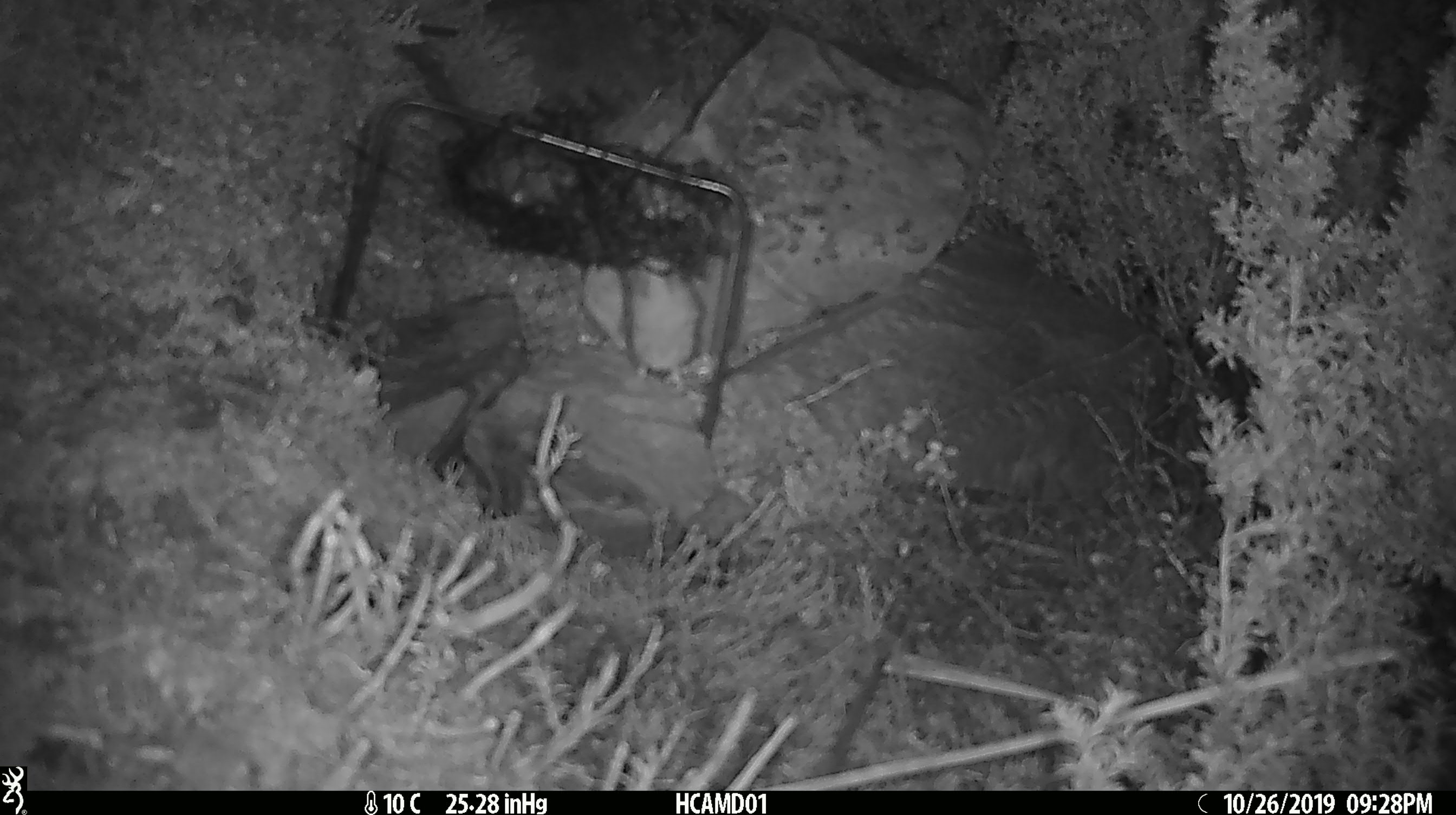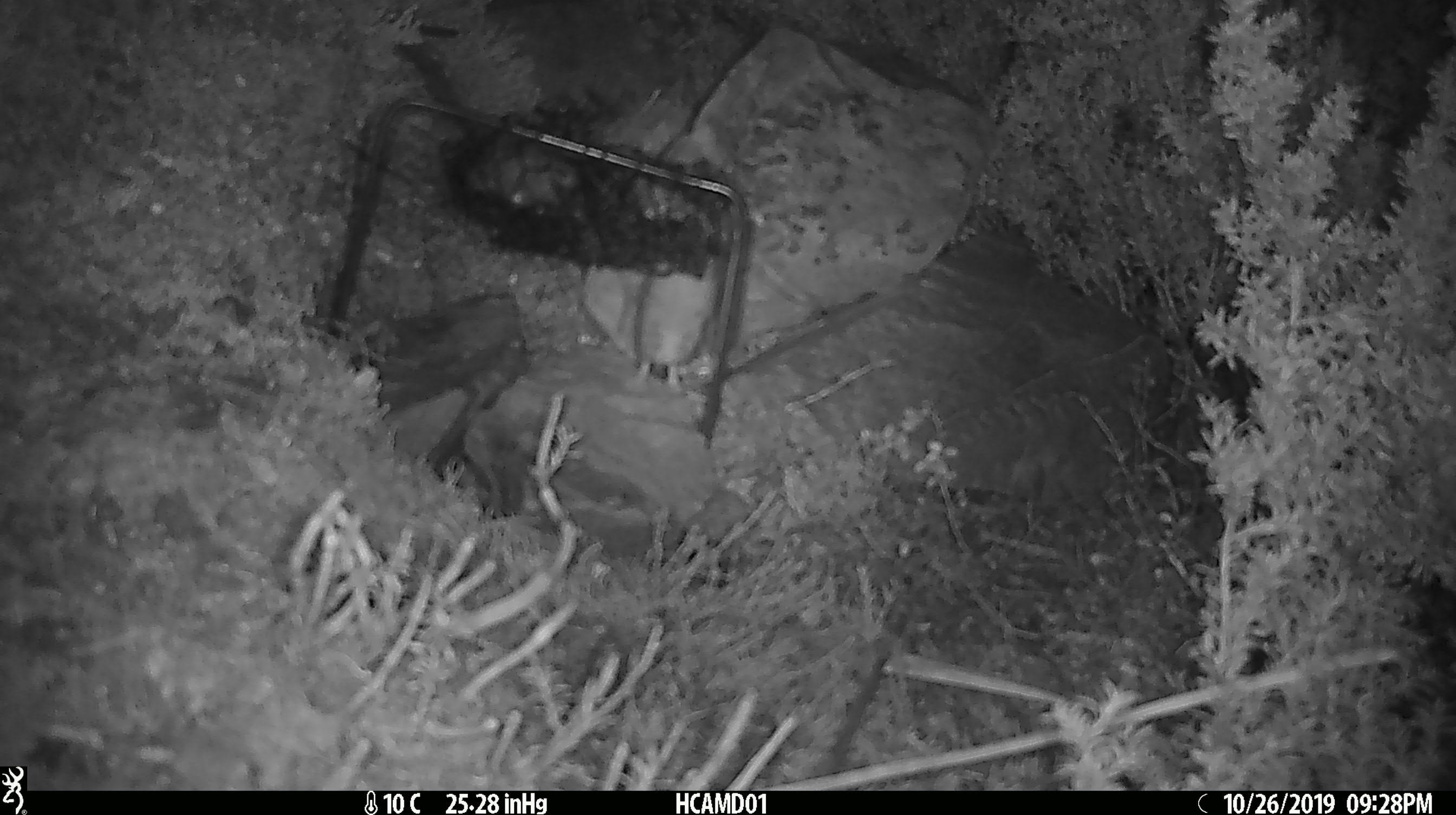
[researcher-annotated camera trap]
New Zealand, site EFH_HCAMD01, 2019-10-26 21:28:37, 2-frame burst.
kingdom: Animalia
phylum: Chordata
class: Mammalia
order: Rodentia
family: Muridae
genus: Mus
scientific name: Mus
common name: mouse